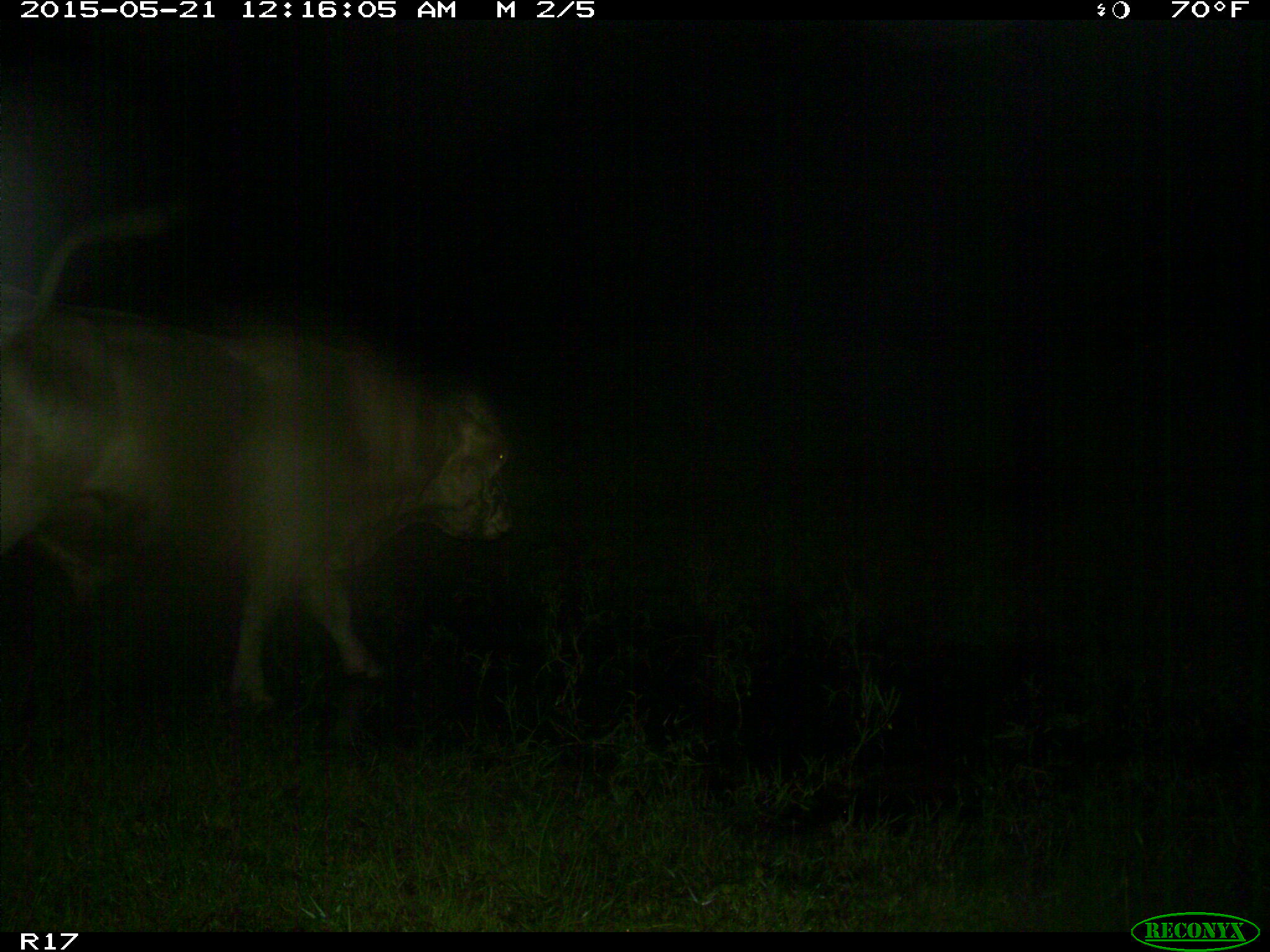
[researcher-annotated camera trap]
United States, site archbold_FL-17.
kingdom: Animalia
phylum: Chordata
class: Mammalia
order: Artiodactyla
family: Bovidae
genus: Bos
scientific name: Bos taurus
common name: domestic cow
Bos taurus (domestic cow).